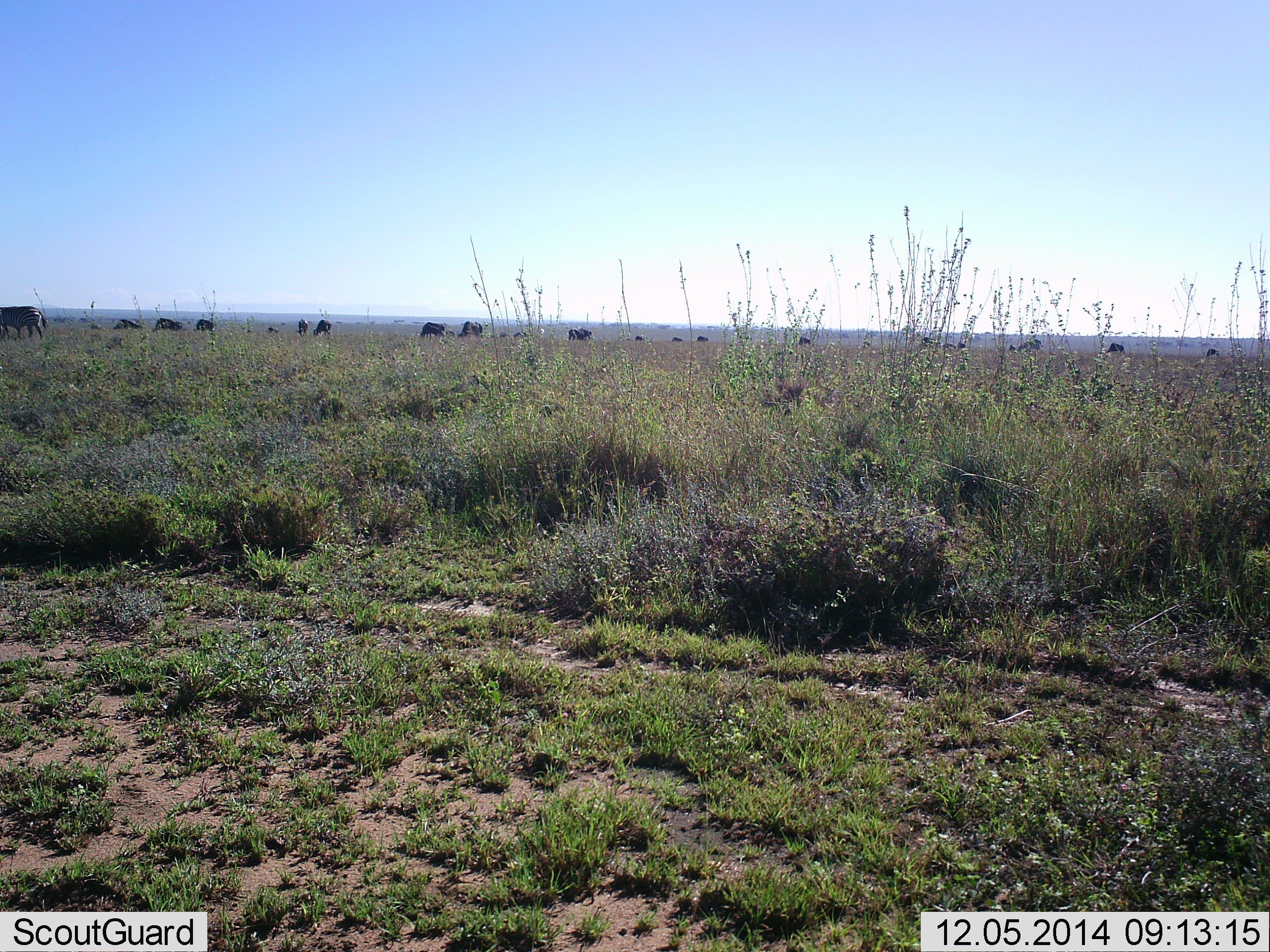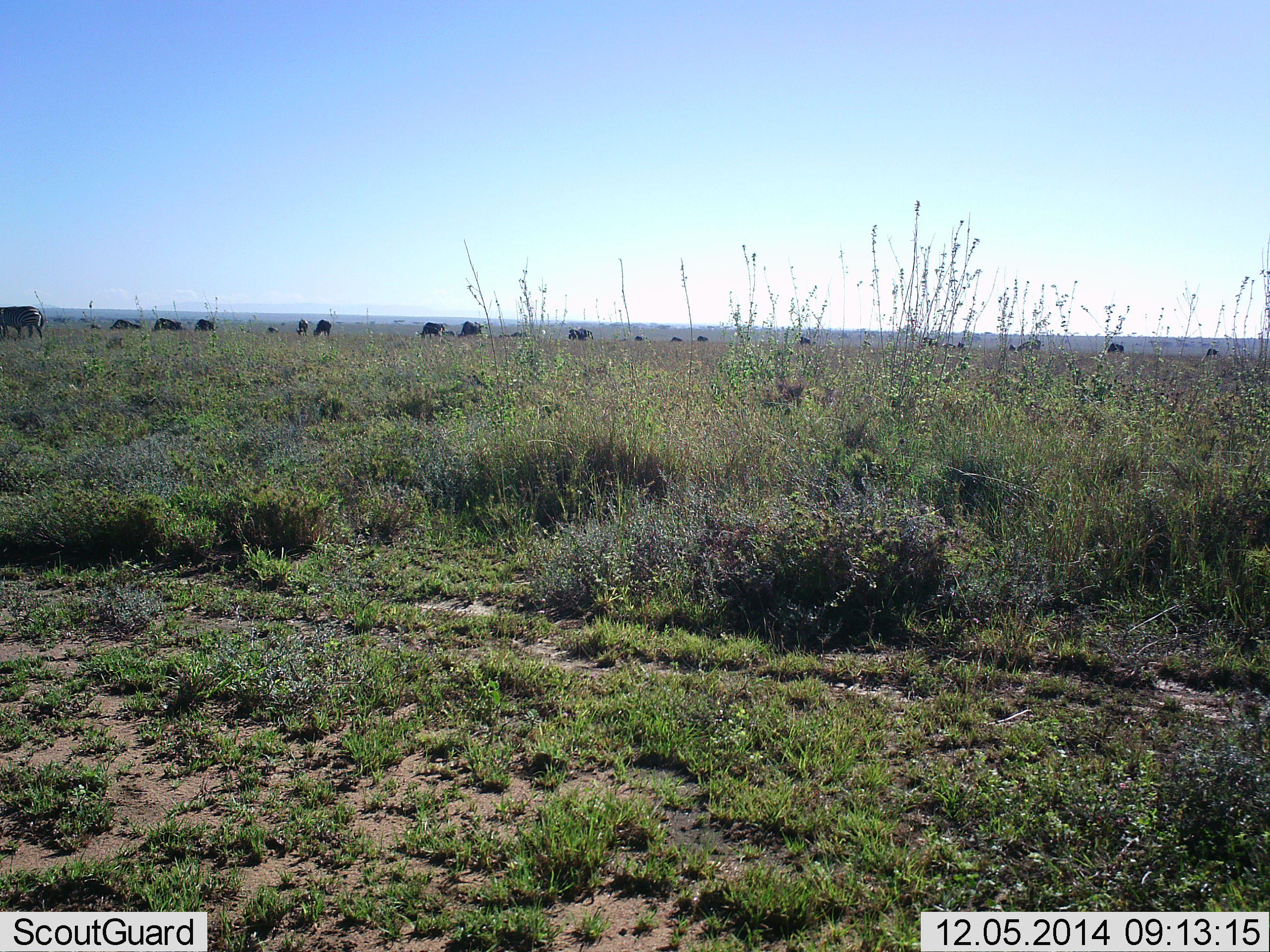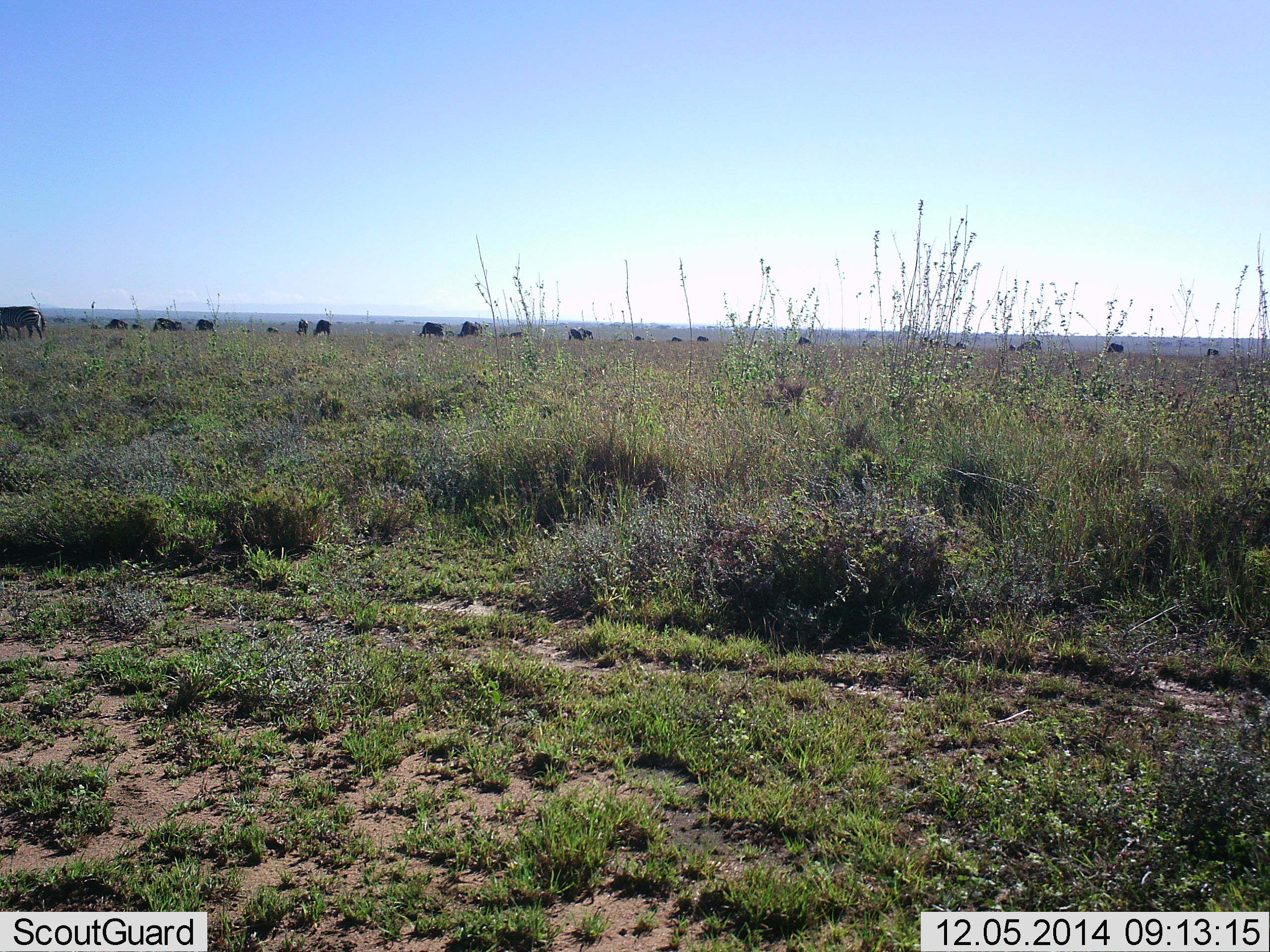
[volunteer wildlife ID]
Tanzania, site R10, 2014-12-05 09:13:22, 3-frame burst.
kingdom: Animalia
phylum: Chordata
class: Mammalia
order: Artiodactyla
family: Bovidae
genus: Connochaetes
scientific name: Connochaetes taurinus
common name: blue wildebeest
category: wildebeest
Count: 11-50.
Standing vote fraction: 42%.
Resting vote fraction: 0%.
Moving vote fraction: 25%.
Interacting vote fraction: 0%.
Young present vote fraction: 0%.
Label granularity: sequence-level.